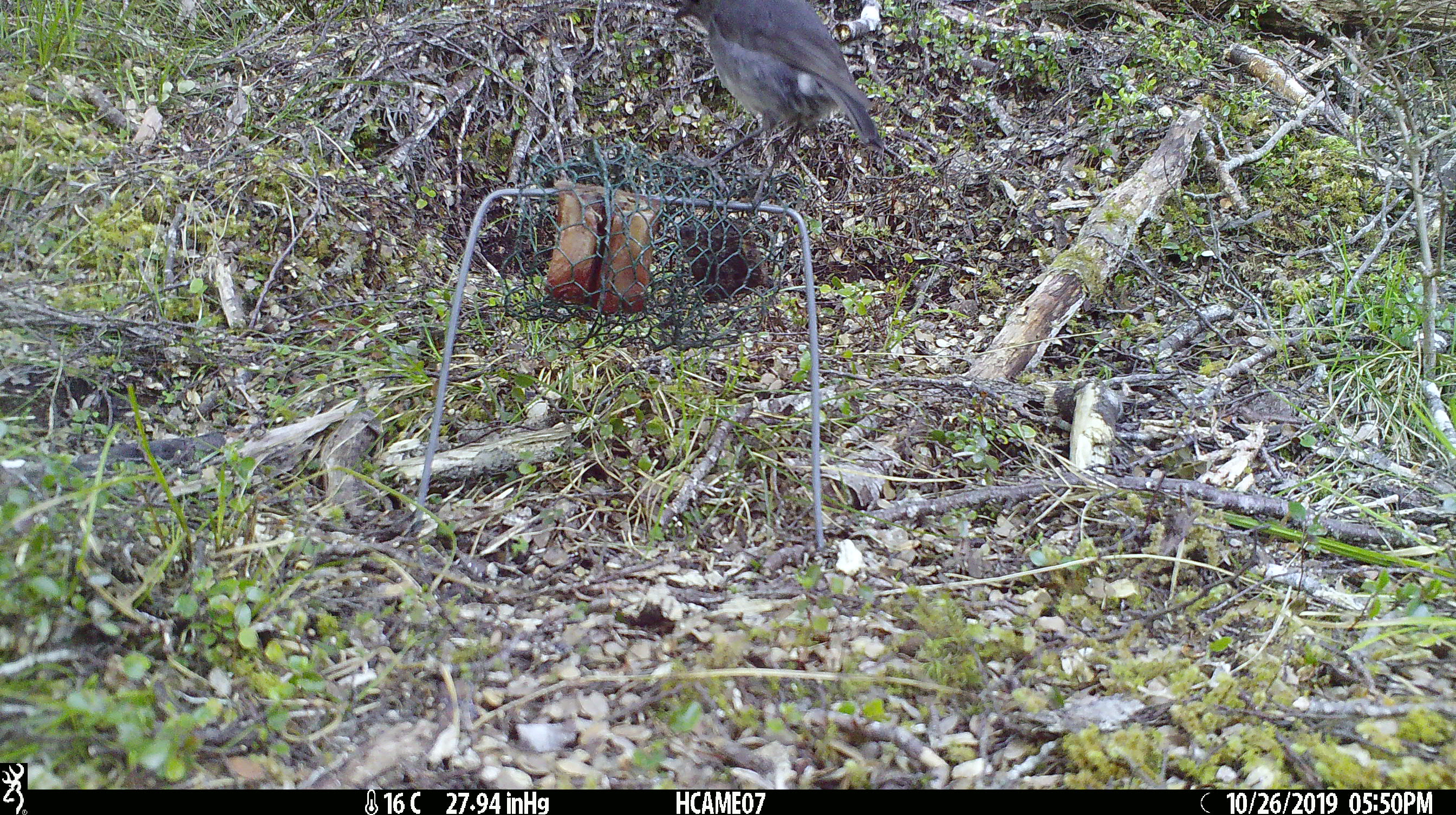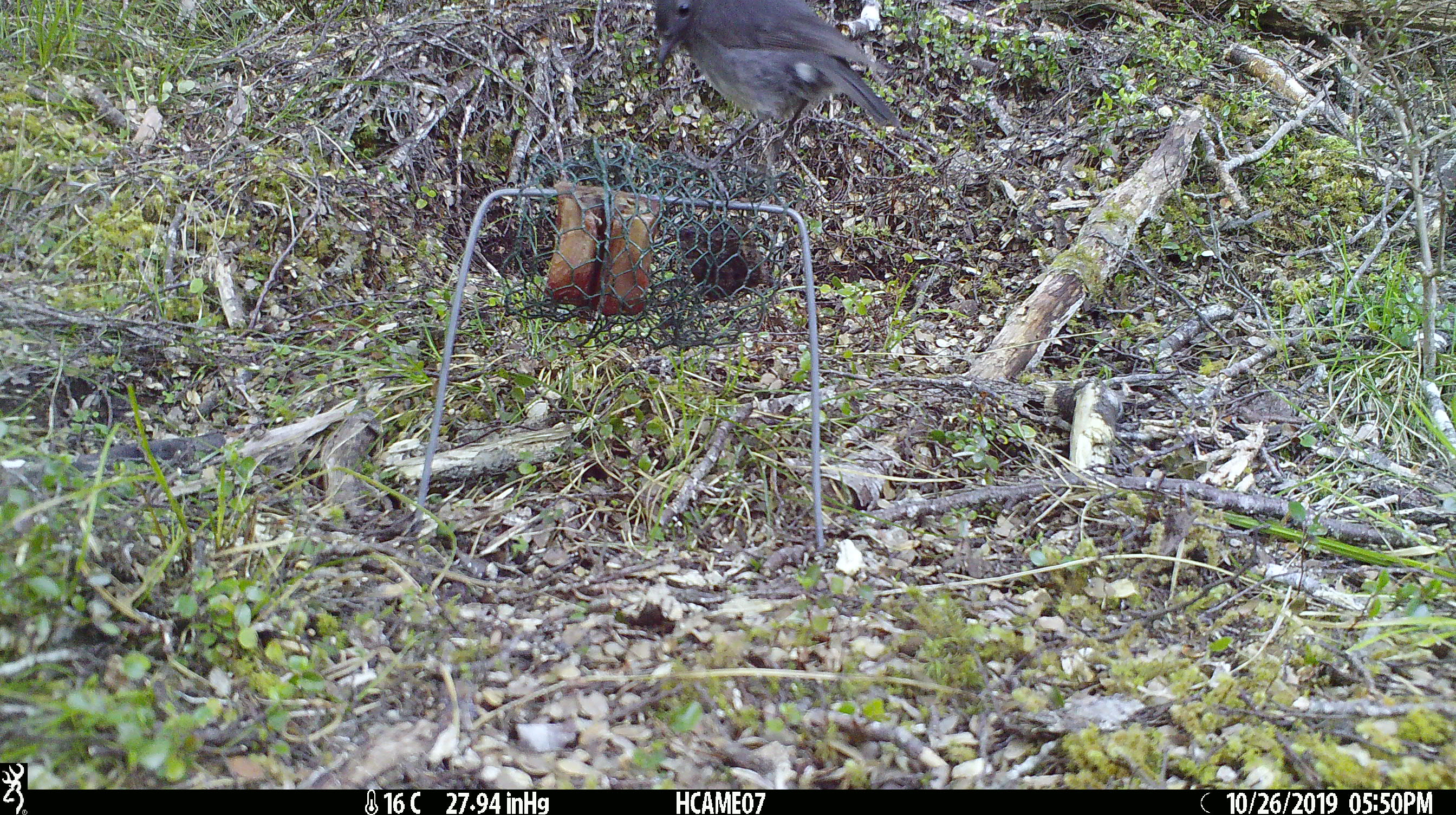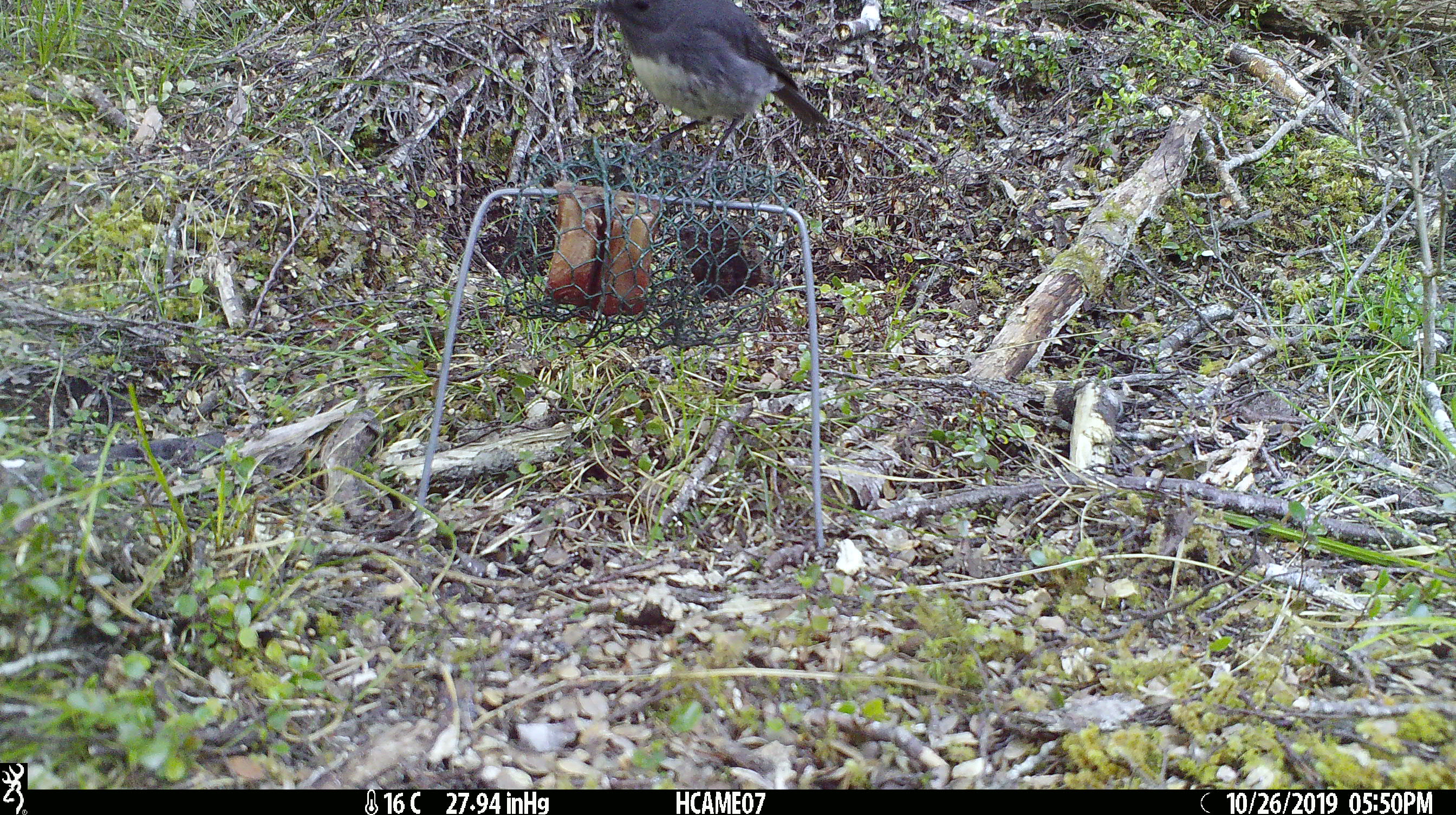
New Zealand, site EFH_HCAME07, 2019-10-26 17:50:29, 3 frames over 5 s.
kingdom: Animalia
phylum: Chordata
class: Aves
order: Passeriformes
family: Petroicidae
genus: Petroica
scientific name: Petroica australis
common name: new zealand robin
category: robin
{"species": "robin (new zealand robin) (Petroica australis)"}